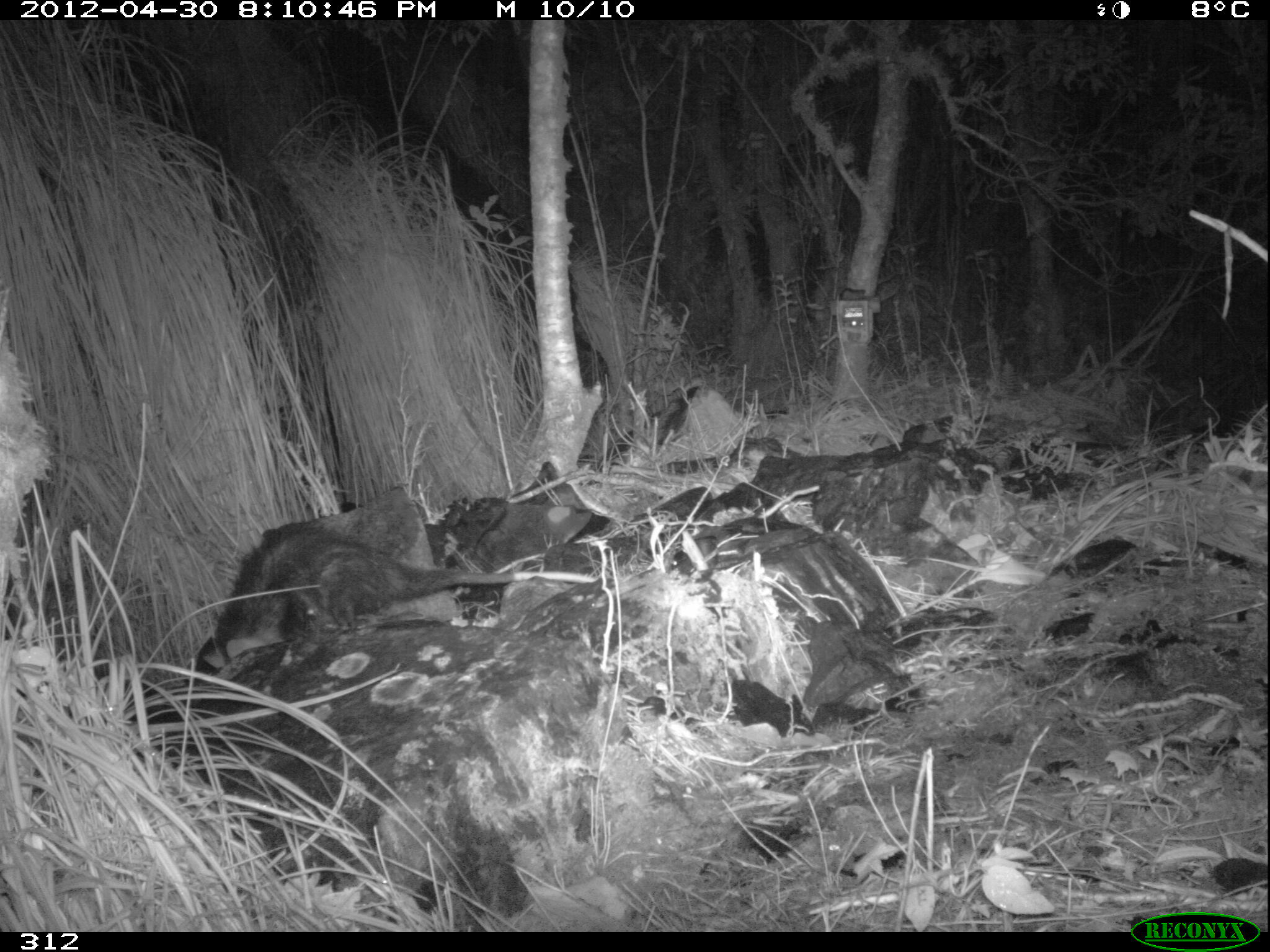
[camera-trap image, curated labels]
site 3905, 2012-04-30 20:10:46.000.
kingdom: Animalia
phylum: Chordata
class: Mammalia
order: Didelphimorphia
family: Didelphidae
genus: Didelphis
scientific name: Didelphis pernigra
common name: andean white-eared opossum